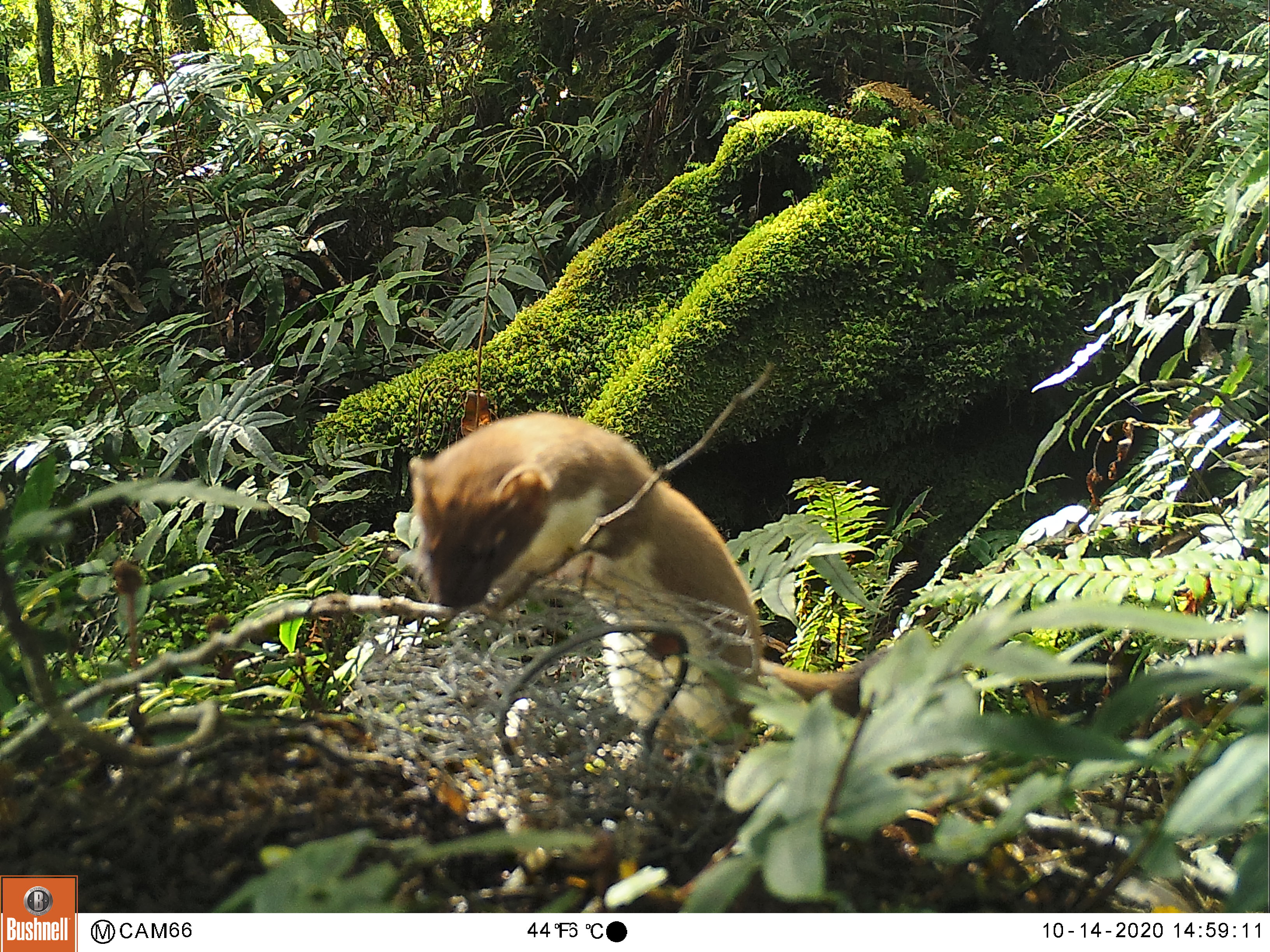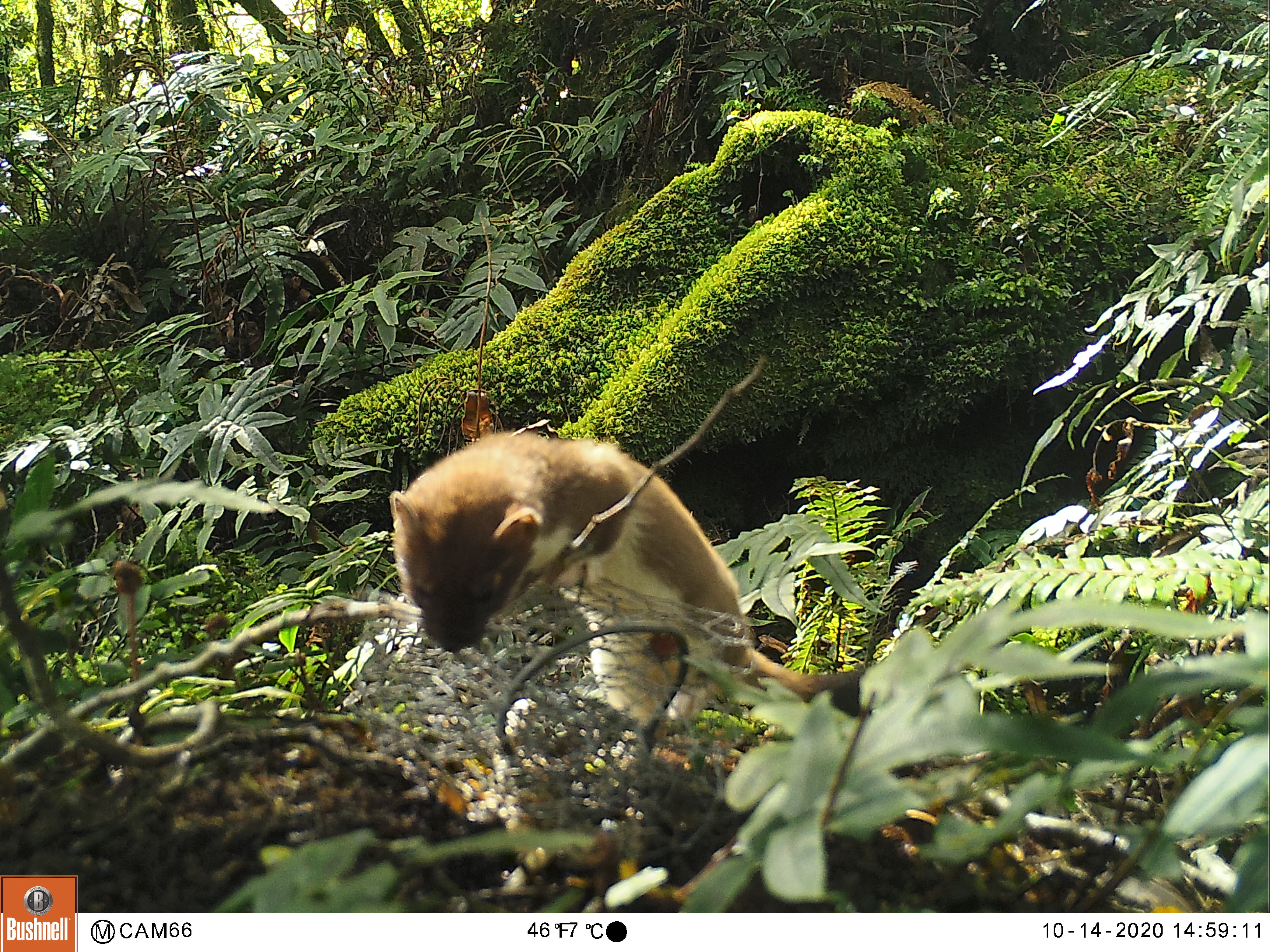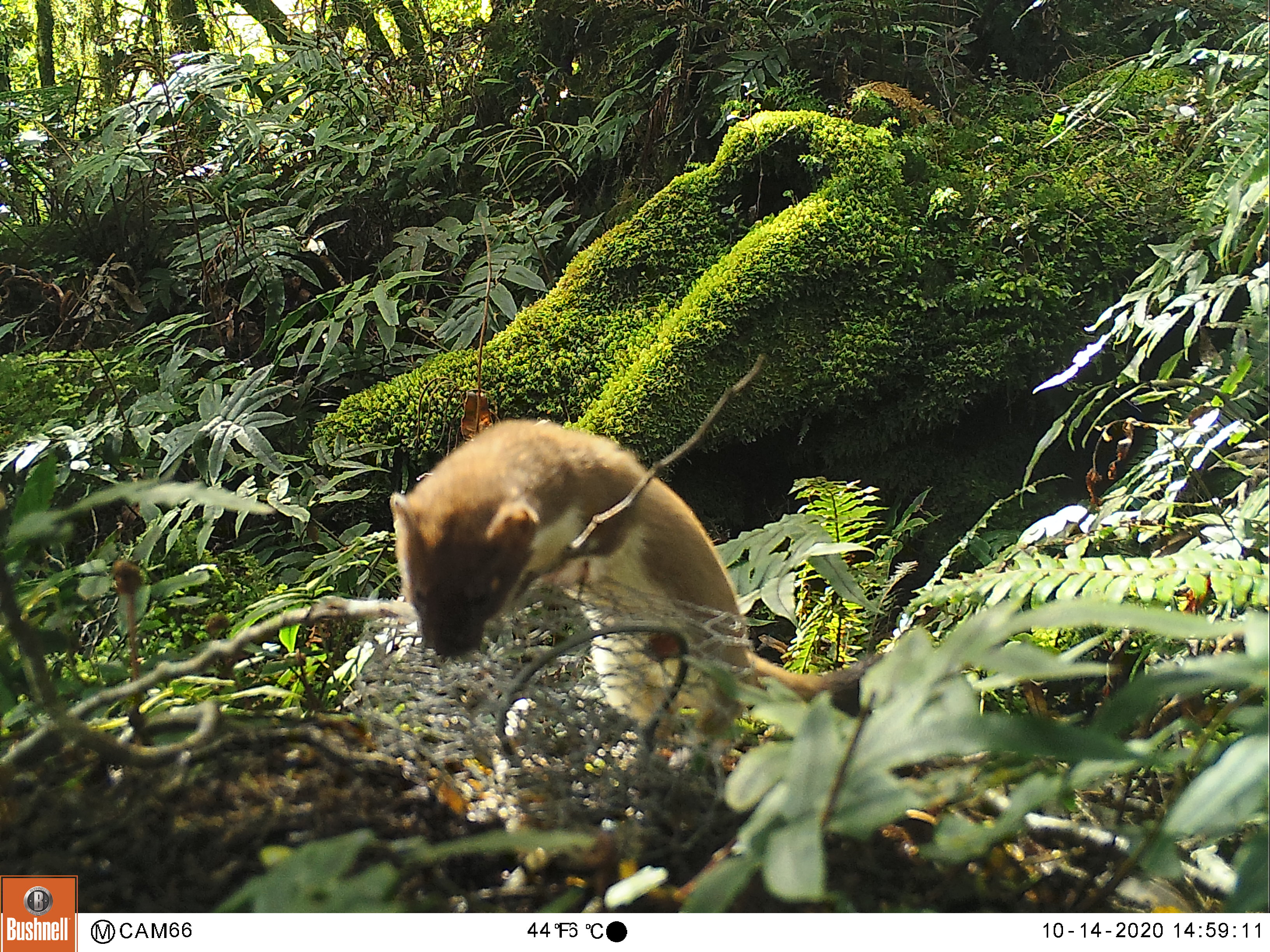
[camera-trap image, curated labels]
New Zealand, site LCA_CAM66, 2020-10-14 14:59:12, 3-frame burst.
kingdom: Animalia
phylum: Chordata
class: Mammalia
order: Carnivora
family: Mustelidae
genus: Mustela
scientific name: Mustela erminea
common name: stoat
Stoat (Mustela erminea).